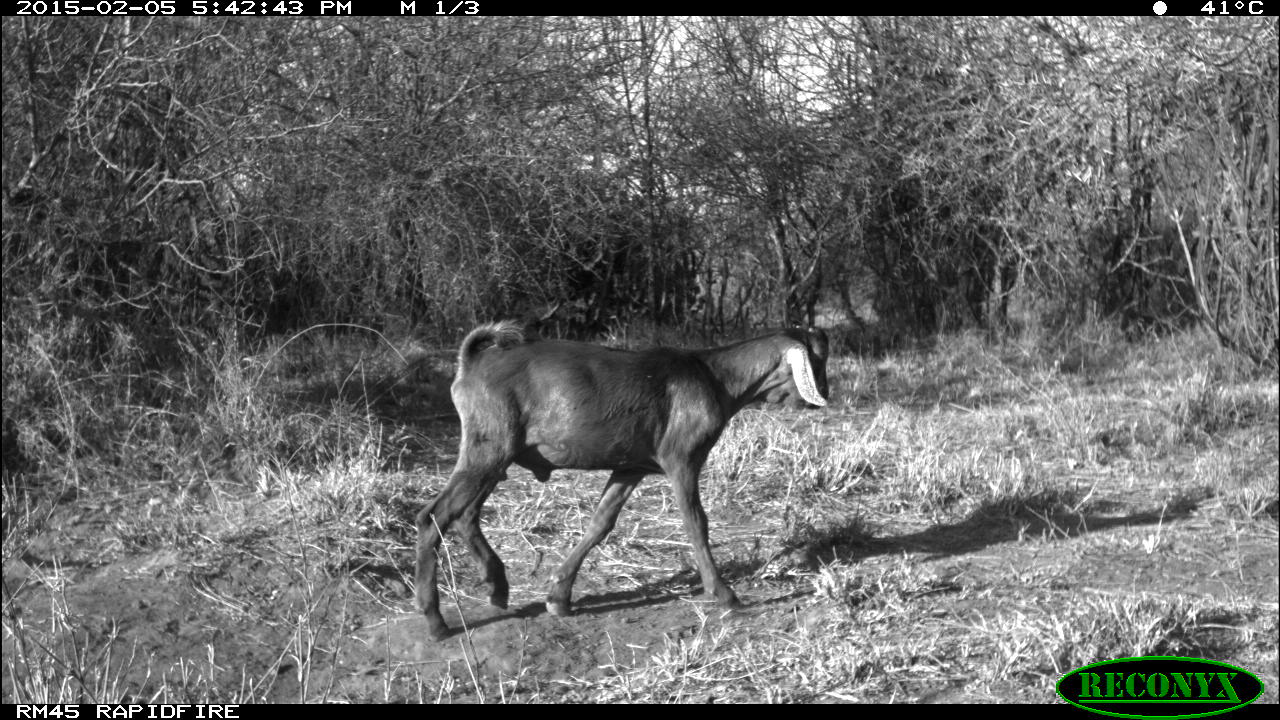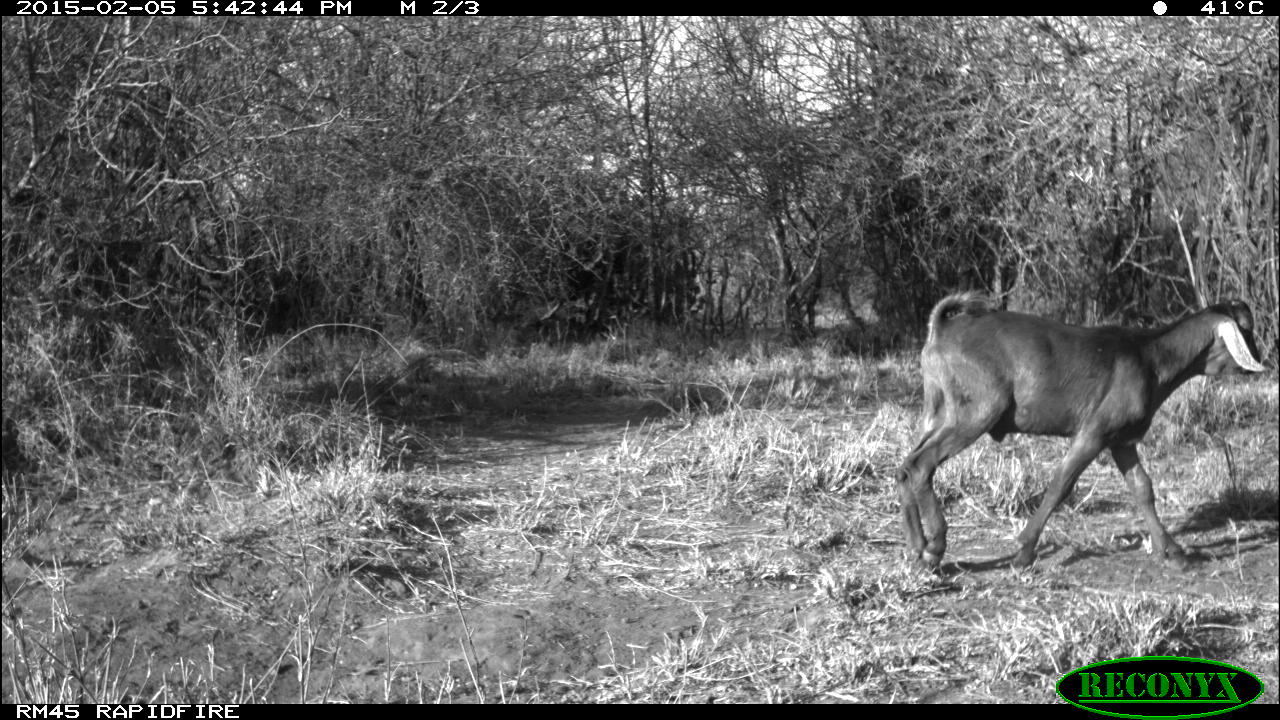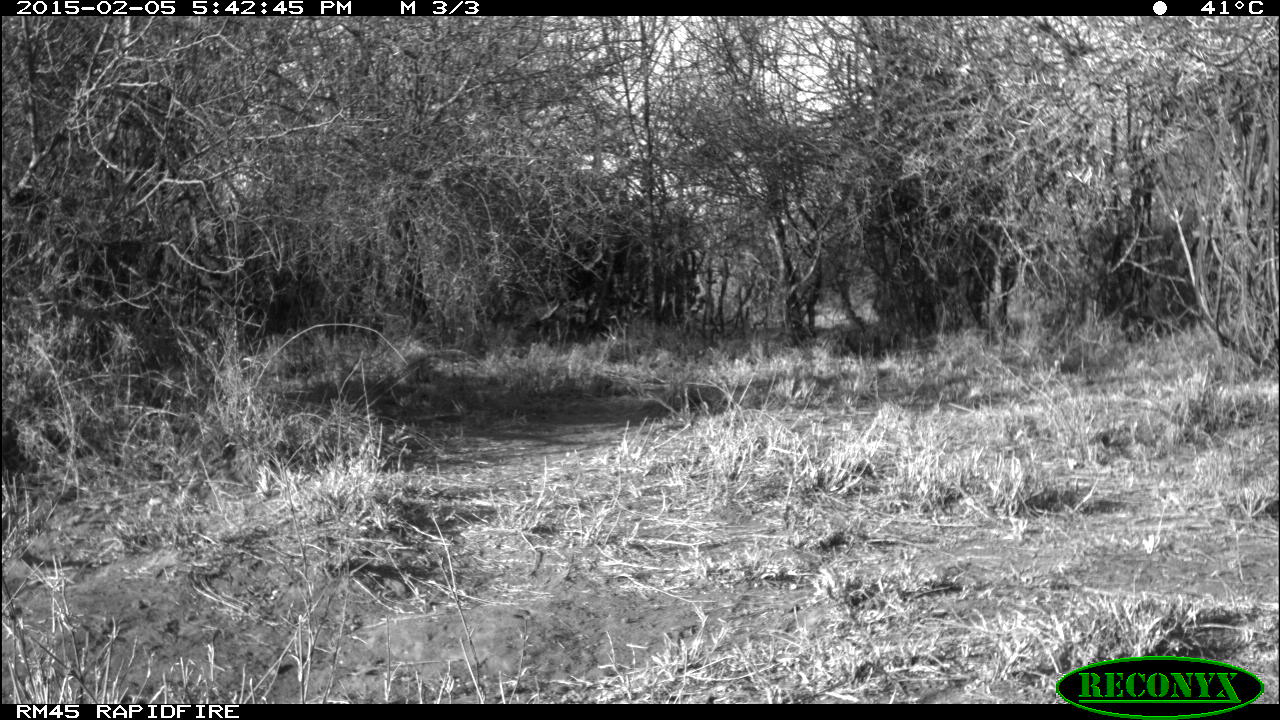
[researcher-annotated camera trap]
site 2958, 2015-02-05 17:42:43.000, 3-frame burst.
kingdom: Animalia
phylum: Chordata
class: Mammalia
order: Artiodactyla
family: Bovidae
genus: Capra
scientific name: Capra aegagrus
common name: wild goat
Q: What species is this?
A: Capra aegagrus (wild goat).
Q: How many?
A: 2.